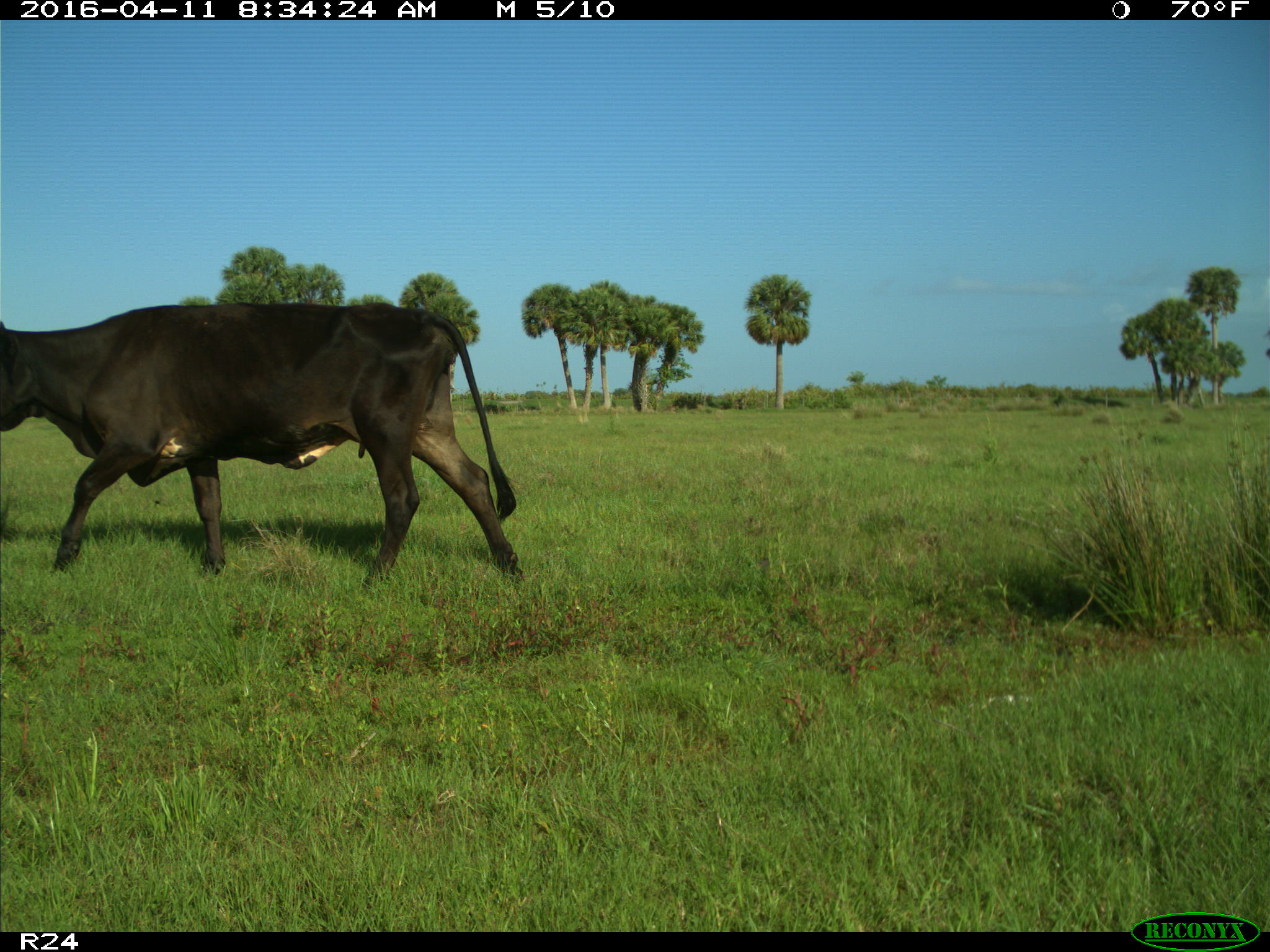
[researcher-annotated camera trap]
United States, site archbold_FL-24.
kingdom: Animalia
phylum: Chordata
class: Mammalia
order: Artiodactyla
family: Bovidae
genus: Bos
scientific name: Bos taurus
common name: domestic cow